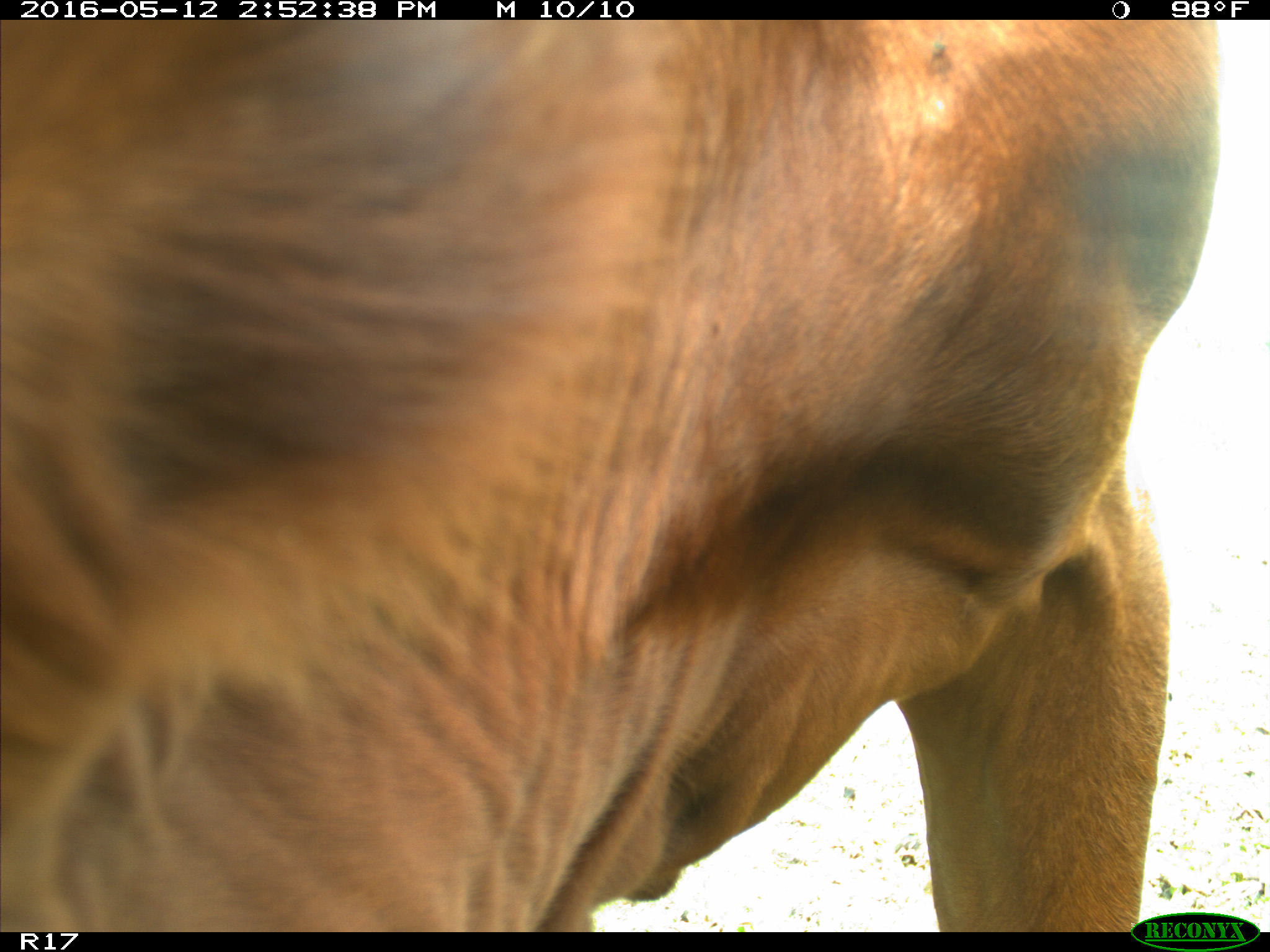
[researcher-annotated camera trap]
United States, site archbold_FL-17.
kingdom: Animalia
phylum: Chordata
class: Mammalia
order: Artiodactyla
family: Bovidae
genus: Bos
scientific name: Bos taurus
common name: domestic cow